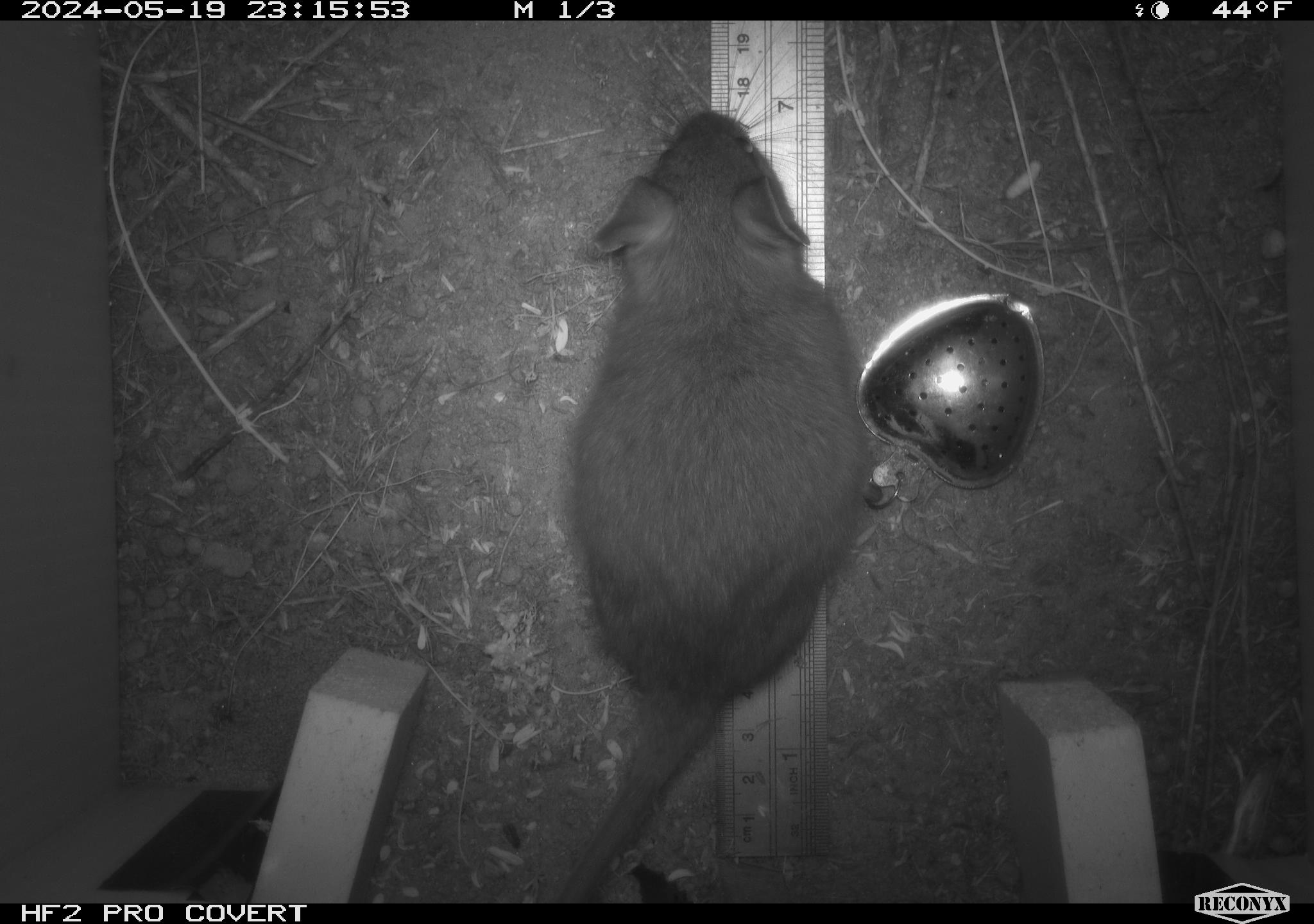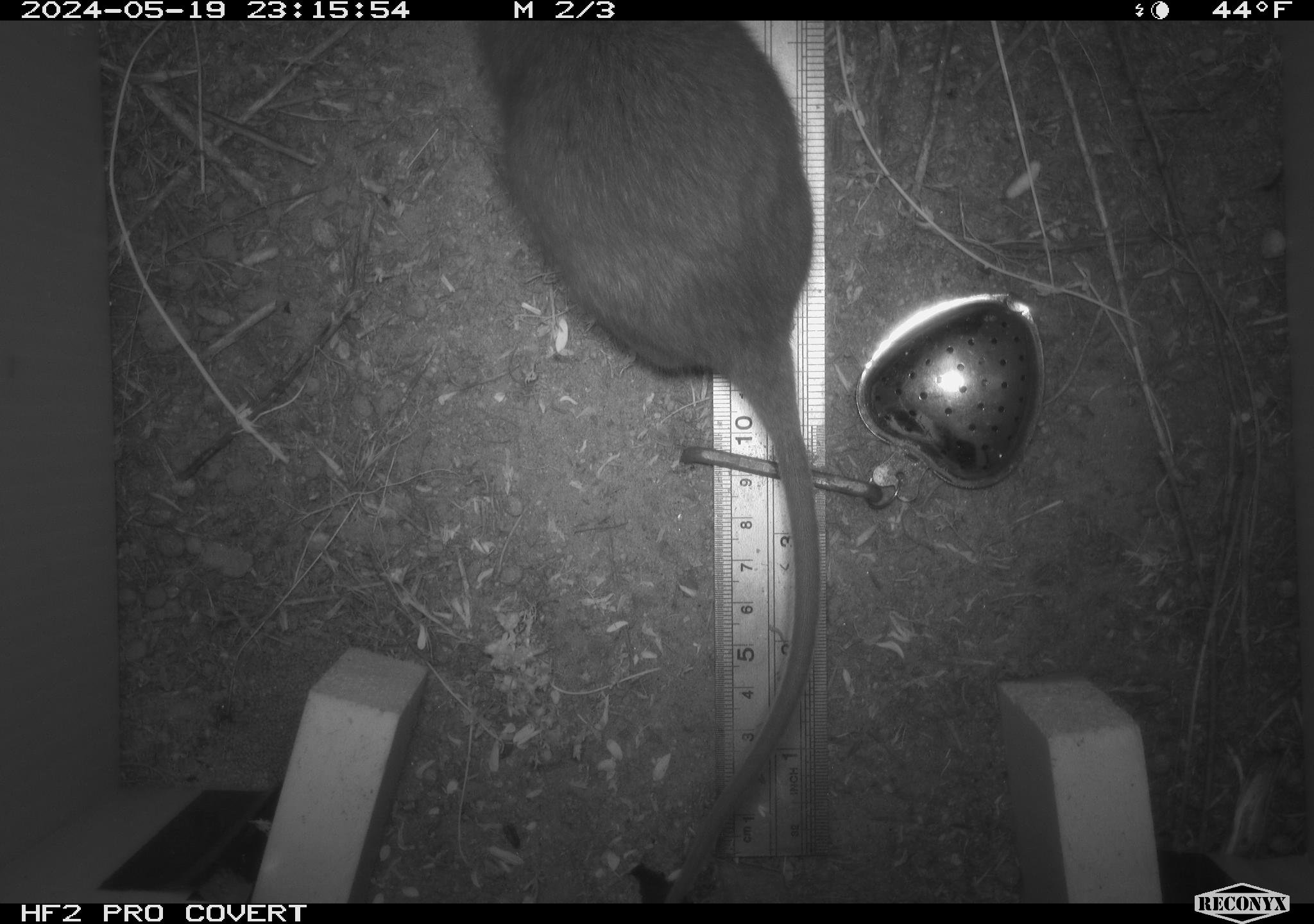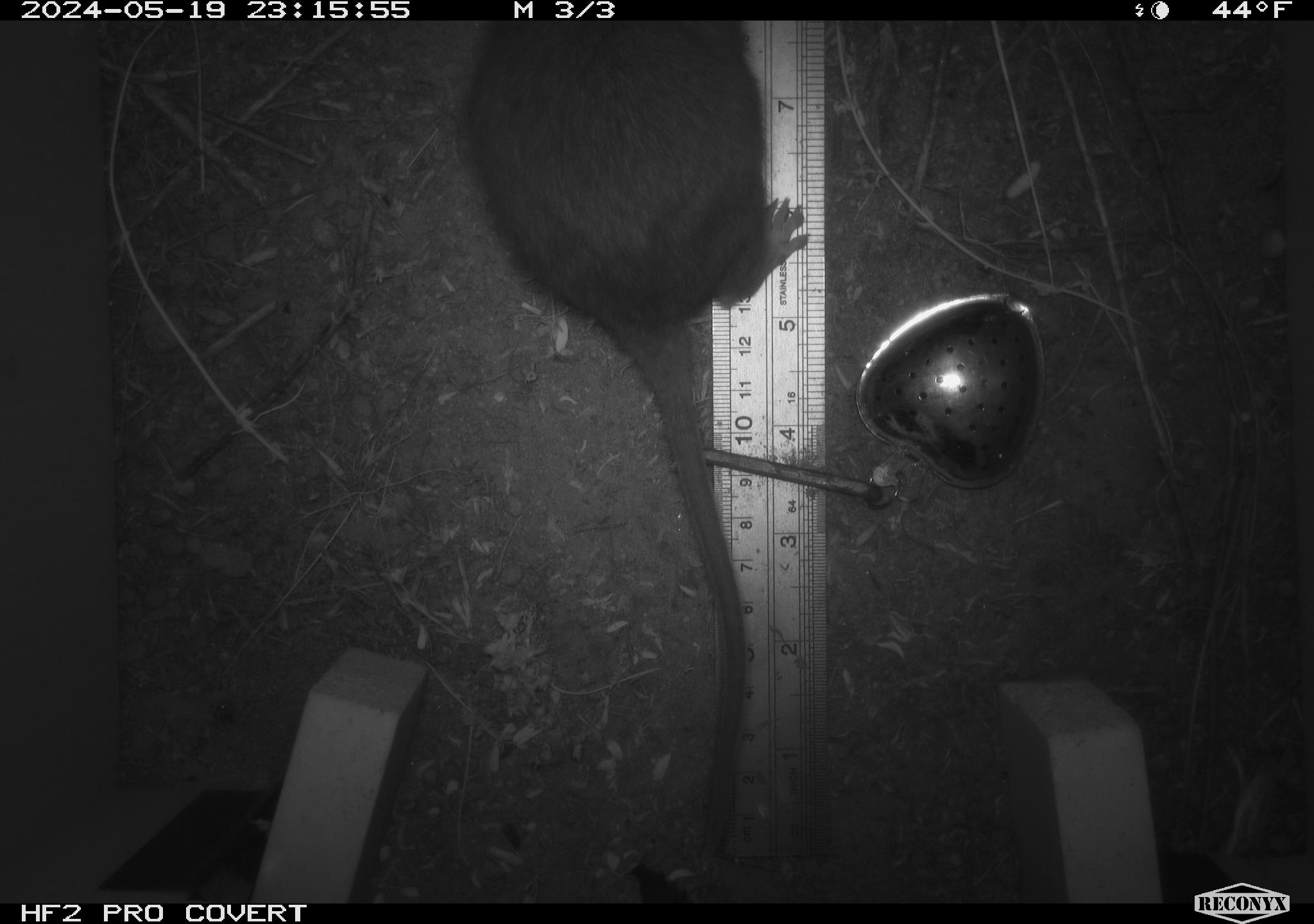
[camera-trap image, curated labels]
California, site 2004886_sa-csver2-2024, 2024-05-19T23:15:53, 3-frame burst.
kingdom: Animalia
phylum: Chordata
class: Mammalia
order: Rodentia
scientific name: Rodentia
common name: rodent